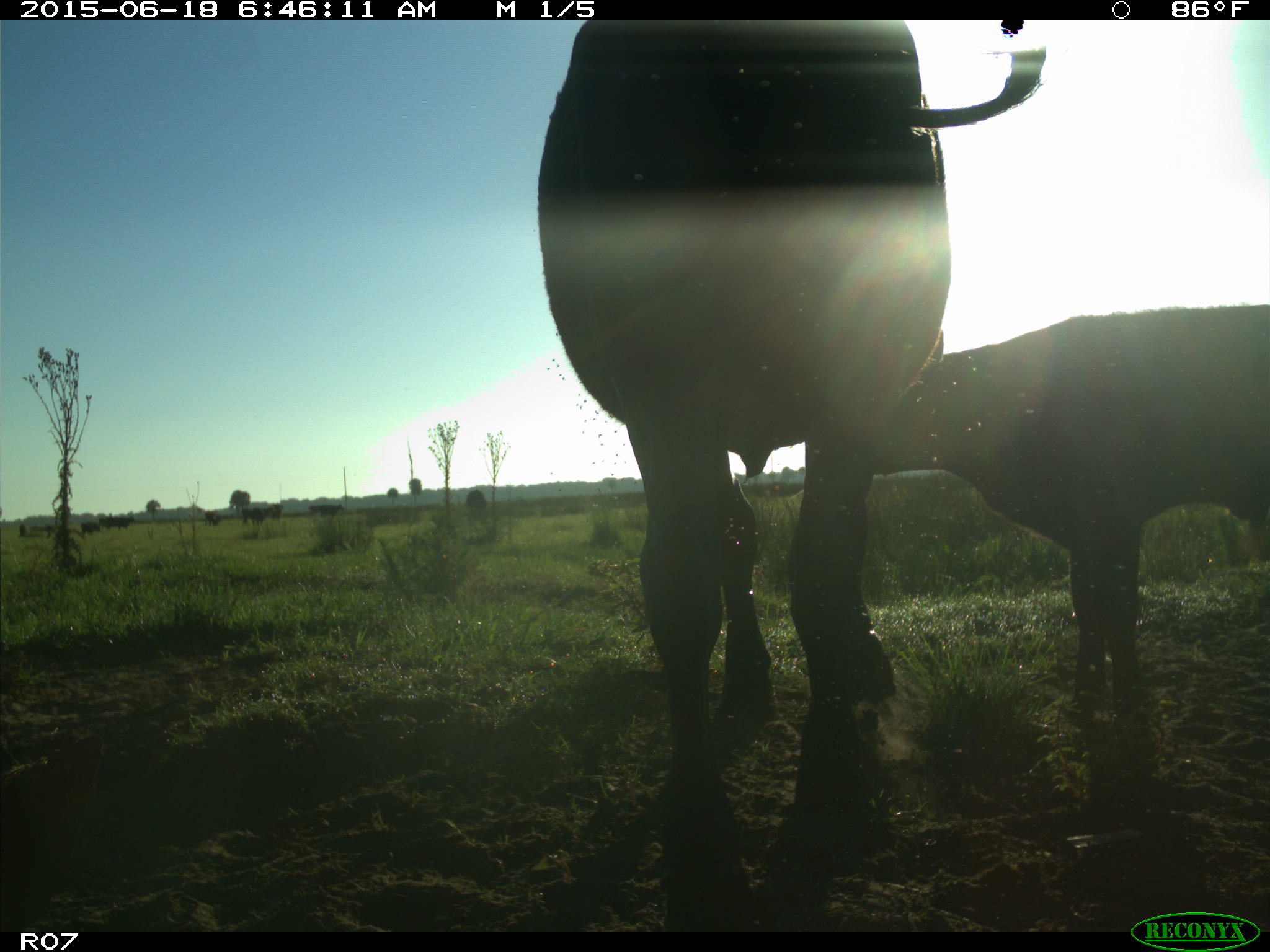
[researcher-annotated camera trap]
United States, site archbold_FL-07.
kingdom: Animalia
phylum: Chordata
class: Mammalia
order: Artiodactyla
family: Bovidae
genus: Bos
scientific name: Bos taurus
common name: domestic cow